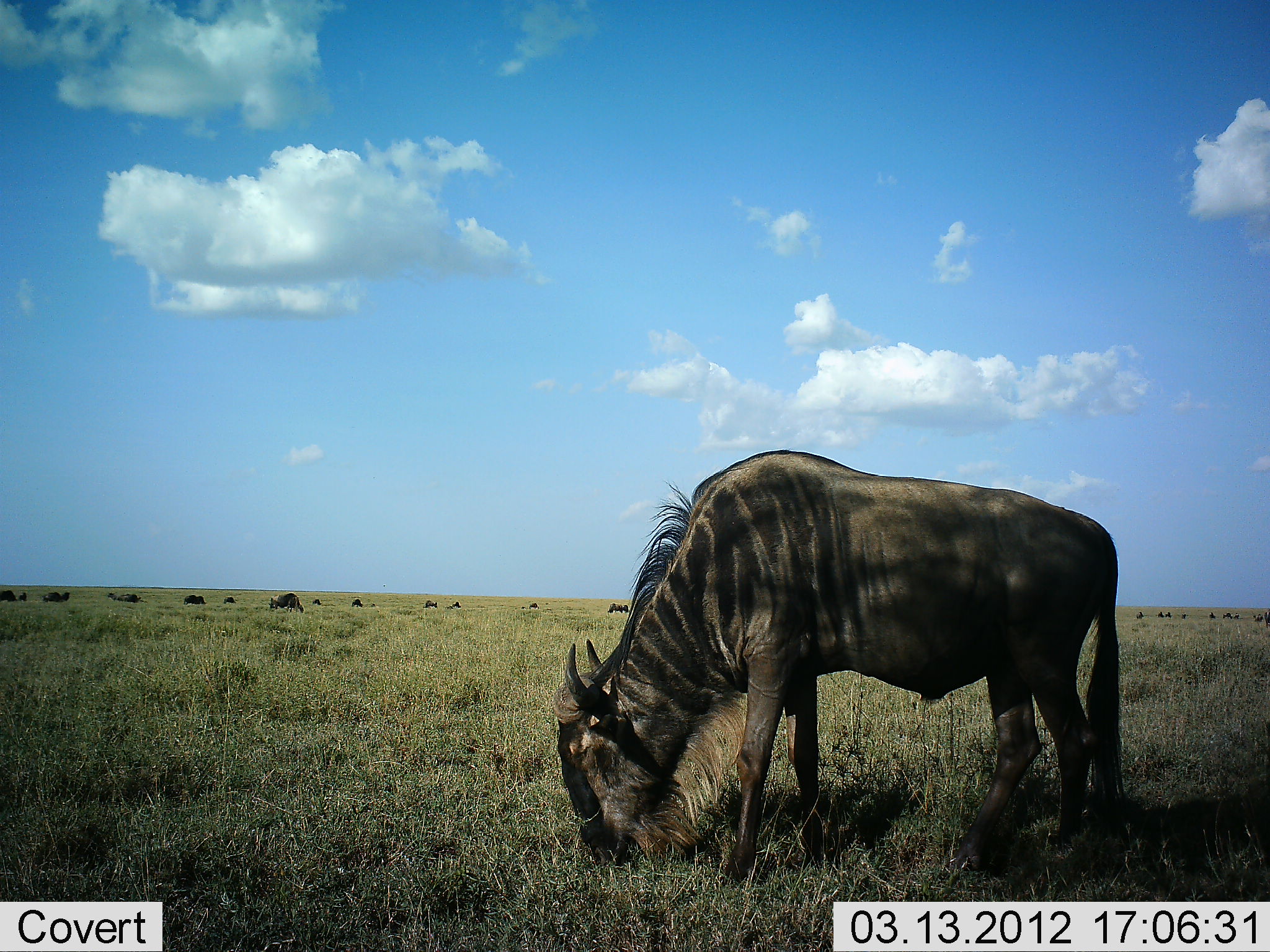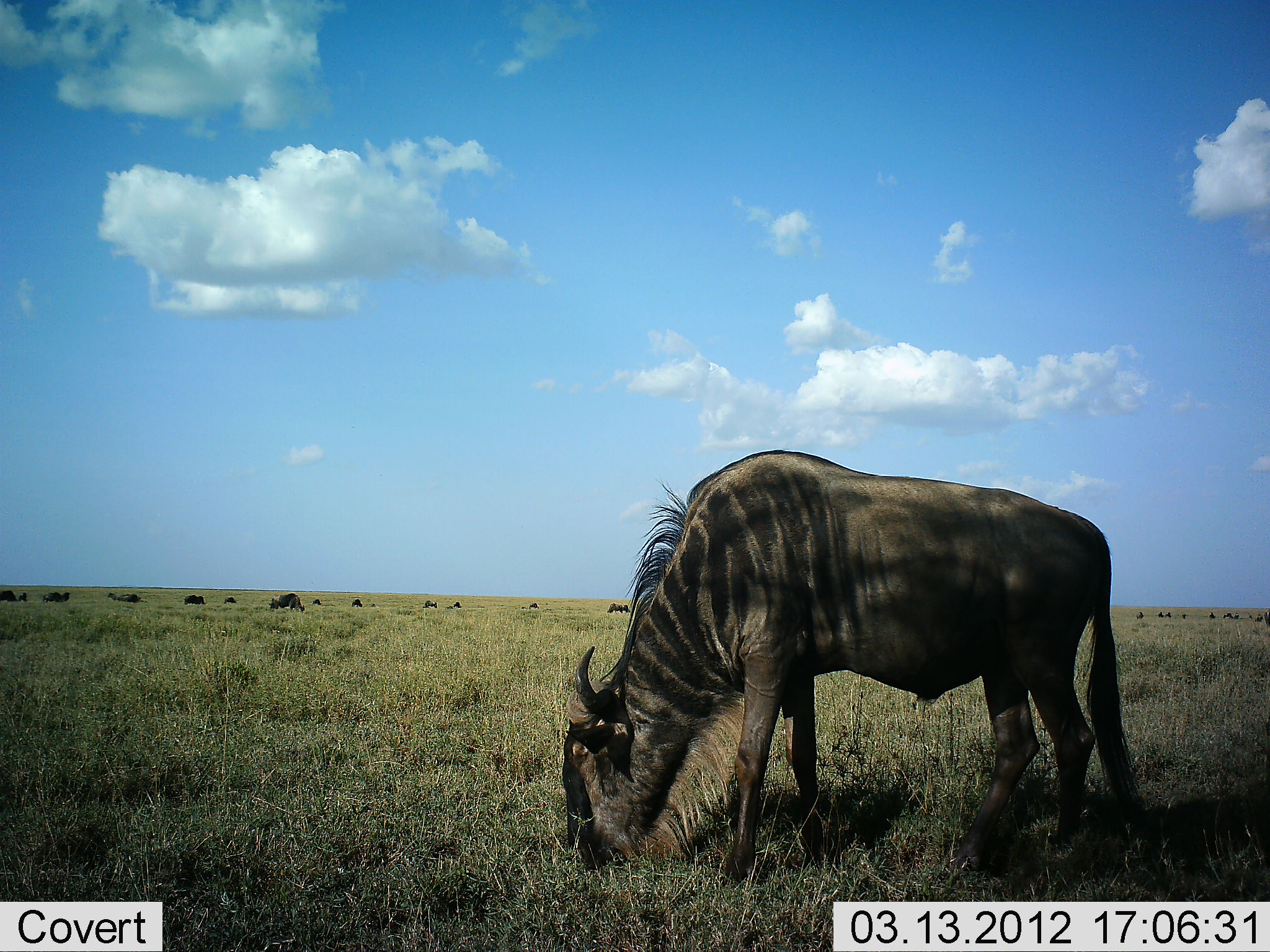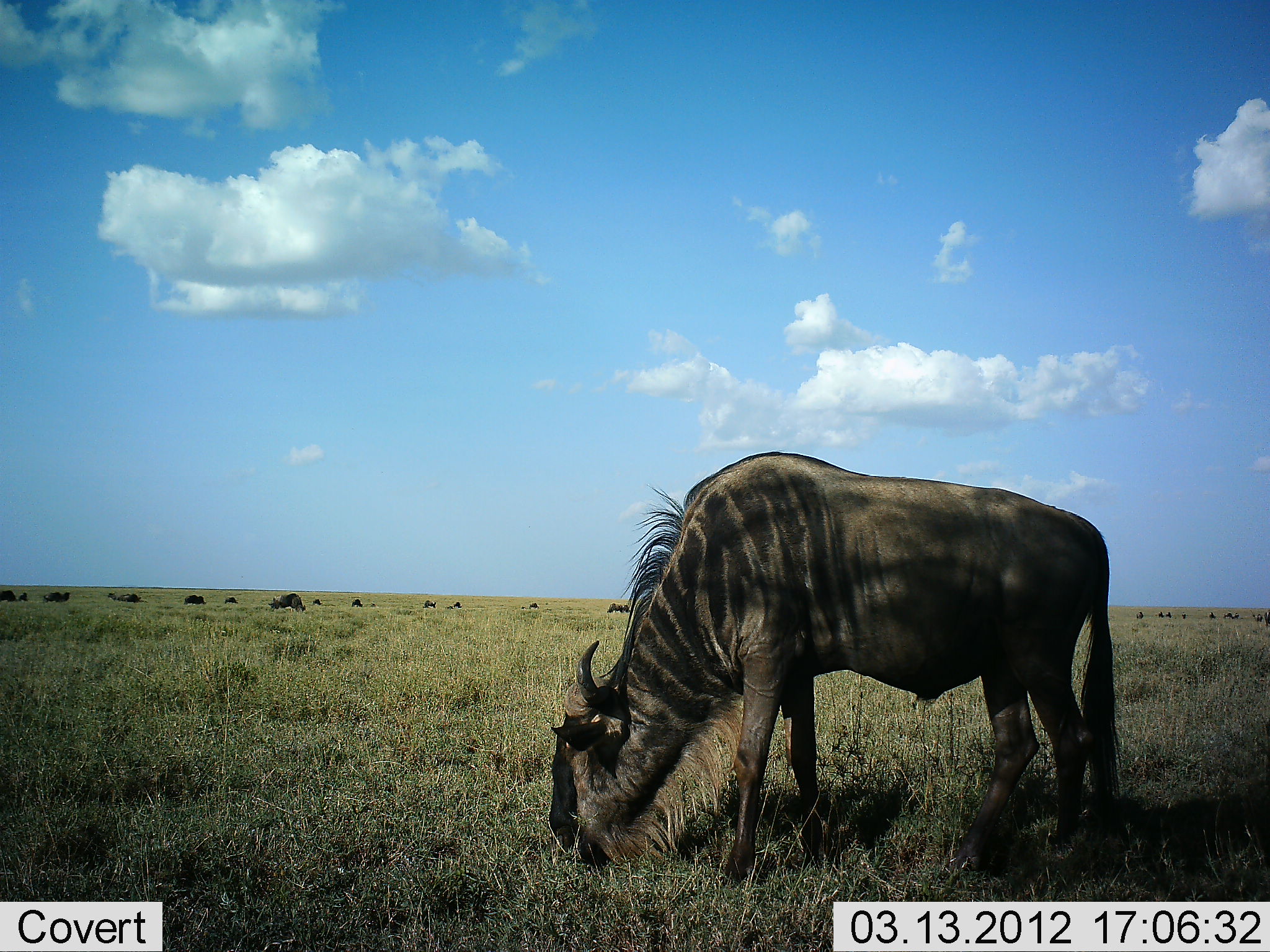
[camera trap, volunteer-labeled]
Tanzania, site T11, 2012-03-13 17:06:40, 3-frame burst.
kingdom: Animalia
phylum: Chordata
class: Mammalia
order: Artiodactyla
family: Bovidae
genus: Connochaetes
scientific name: Connochaetes taurinus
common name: blue wildebeest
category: wildebeest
Wildebeest (blue wildebeest) (Connochaetes taurinus), count 1. Behavior (volunteer vote fractions): standing 30%, resting 0%, moving 5%, interacting 0%. Young present (vote fraction): 5%. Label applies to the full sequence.